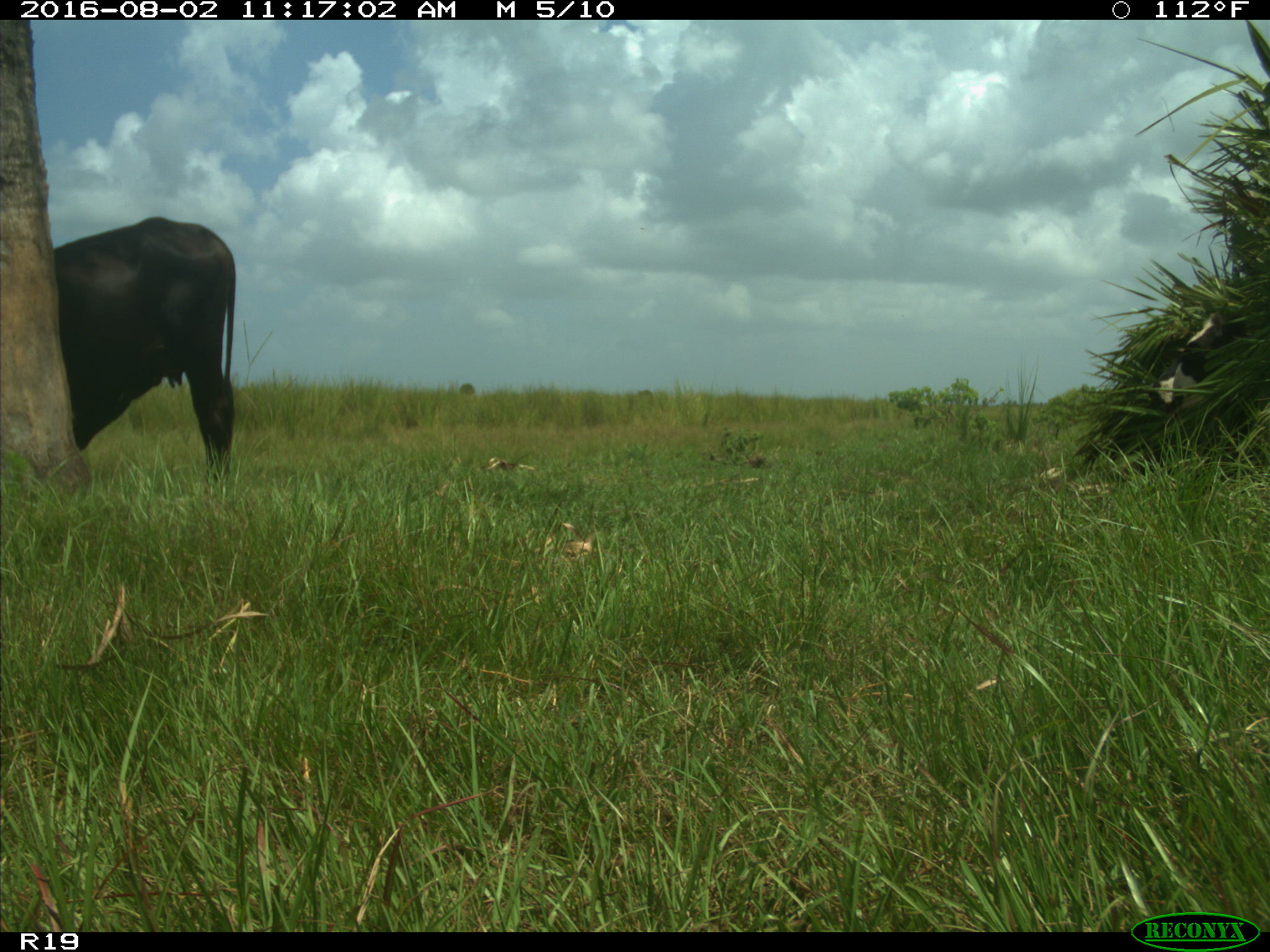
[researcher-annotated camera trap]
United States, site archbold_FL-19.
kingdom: Animalia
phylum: Chordata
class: Mammalia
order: Artiodactyla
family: Bovidae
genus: Bos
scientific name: Bos taurus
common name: domestic cow